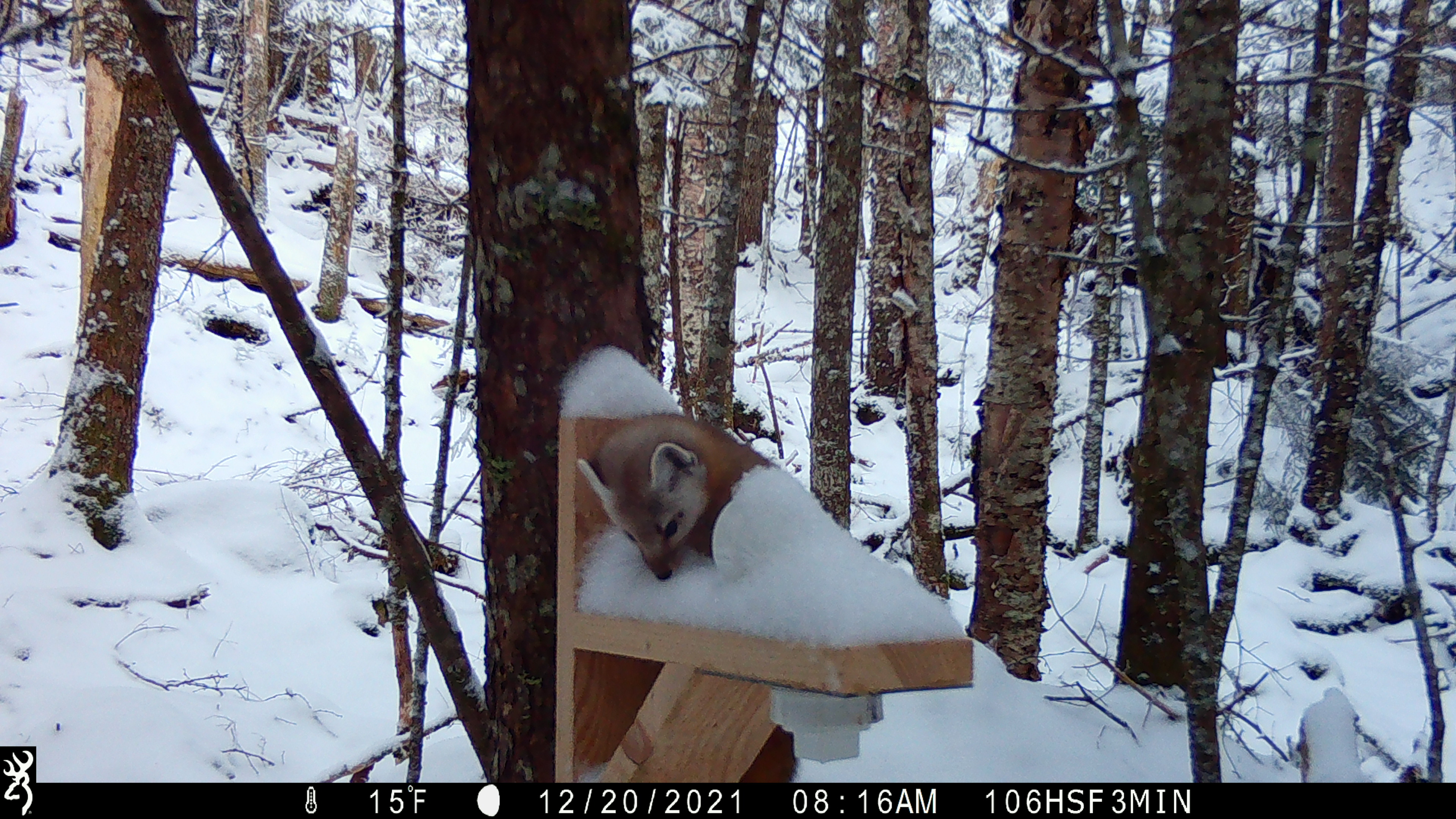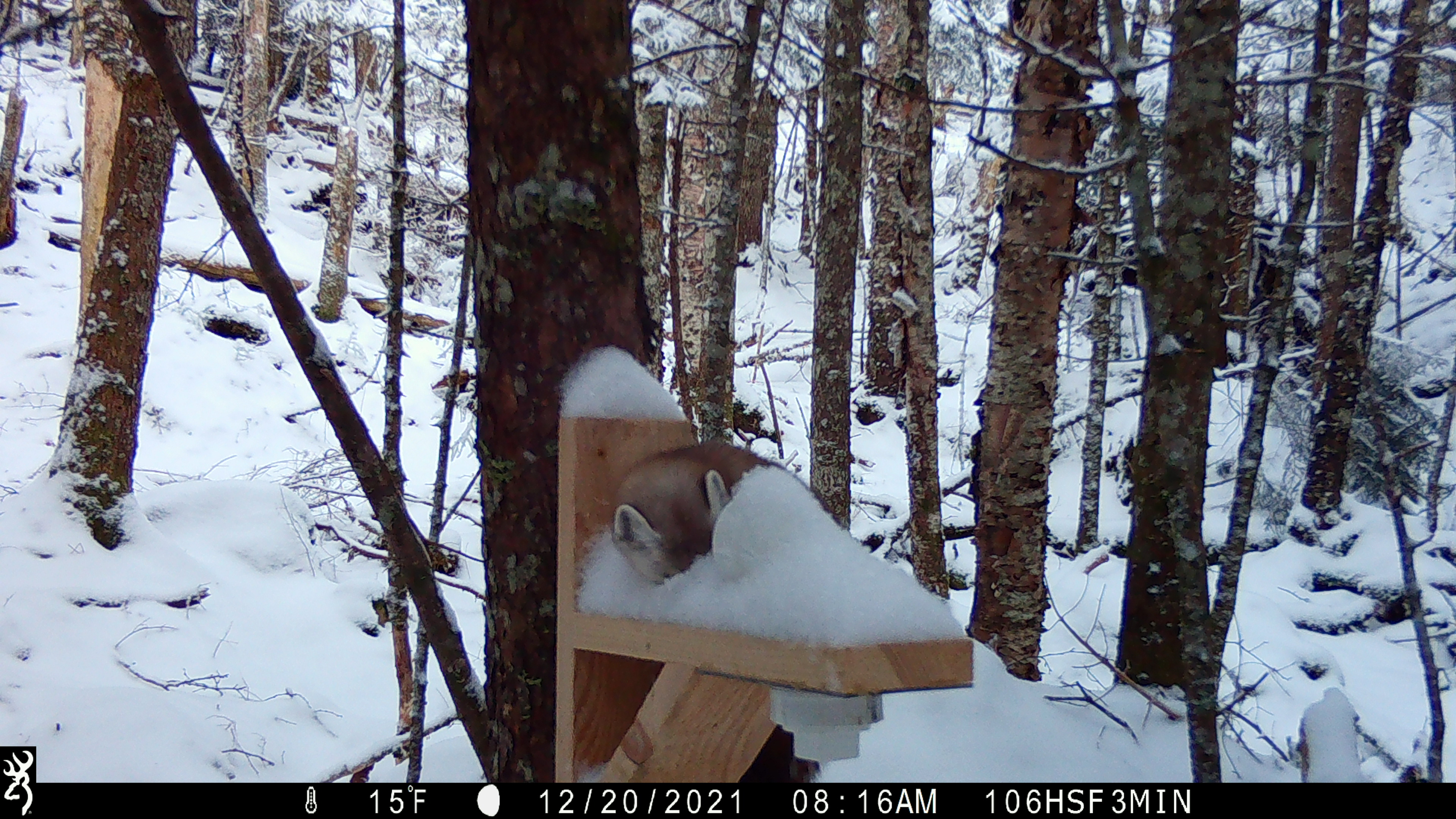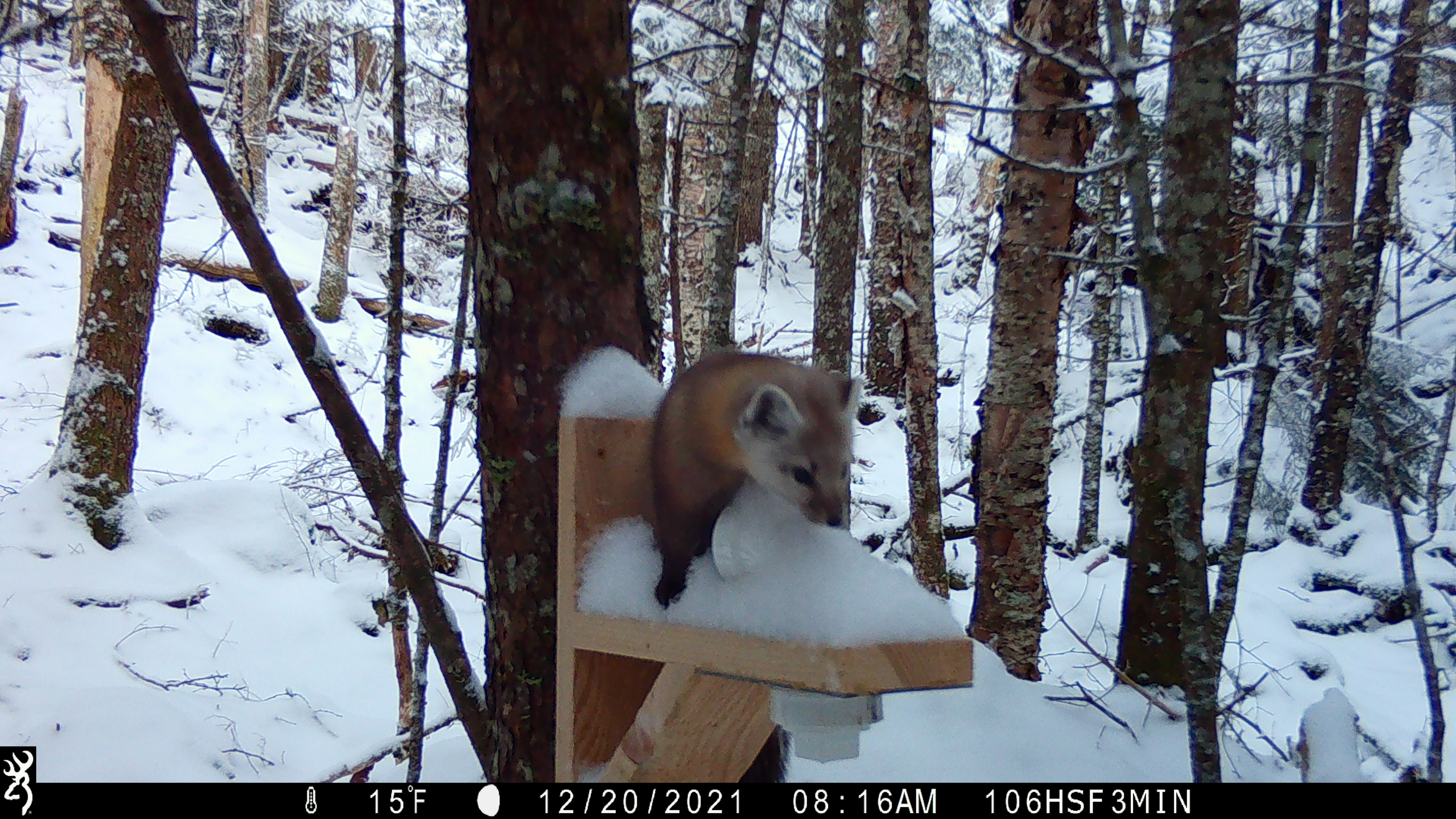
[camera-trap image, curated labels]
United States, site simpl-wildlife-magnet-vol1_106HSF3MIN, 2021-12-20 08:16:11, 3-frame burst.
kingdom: Animalia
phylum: Chordata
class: Mammalia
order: Carnivora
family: Mustelidae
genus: Martes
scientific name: Martes americana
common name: american marten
American marten (Martes americana).